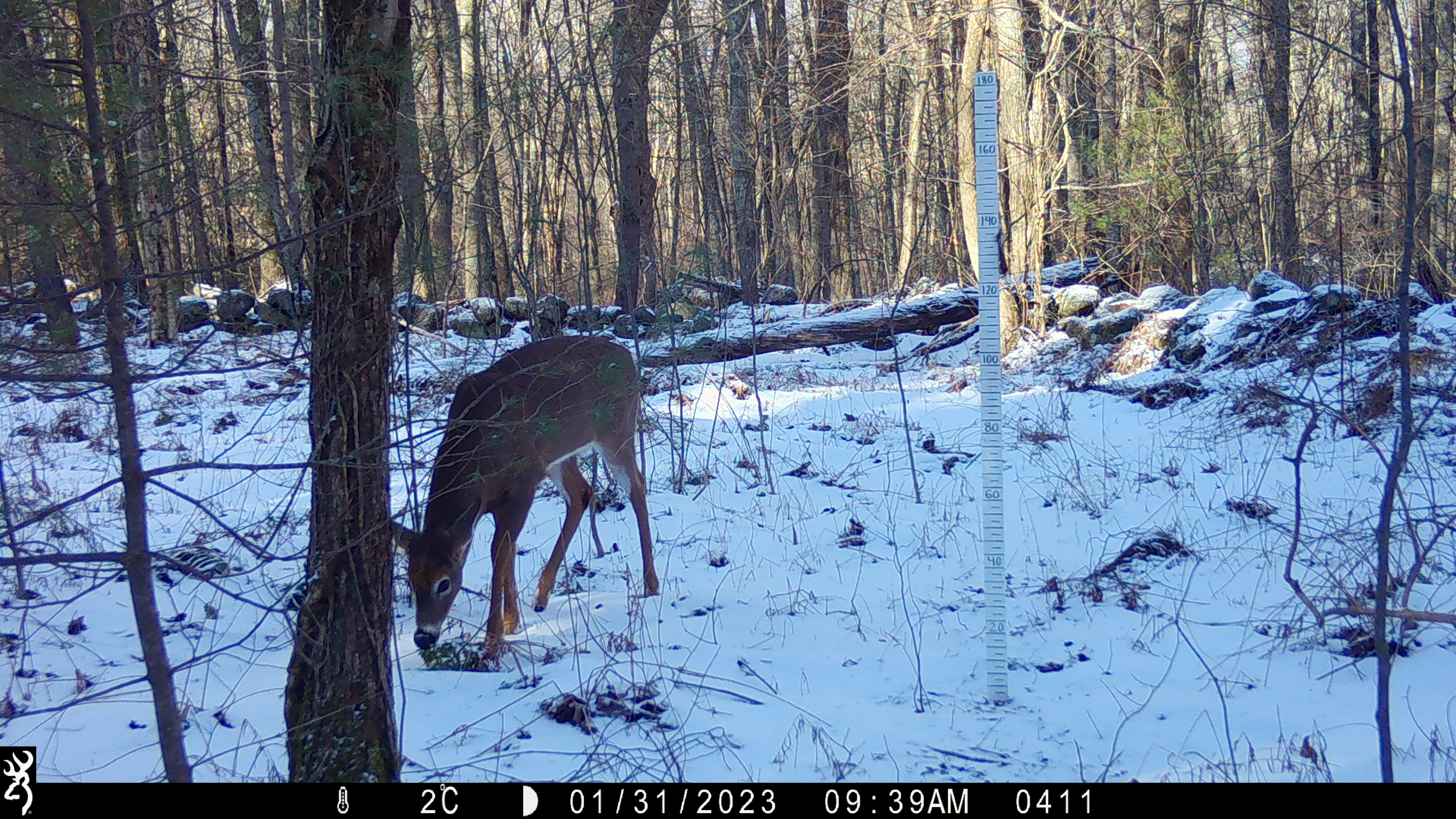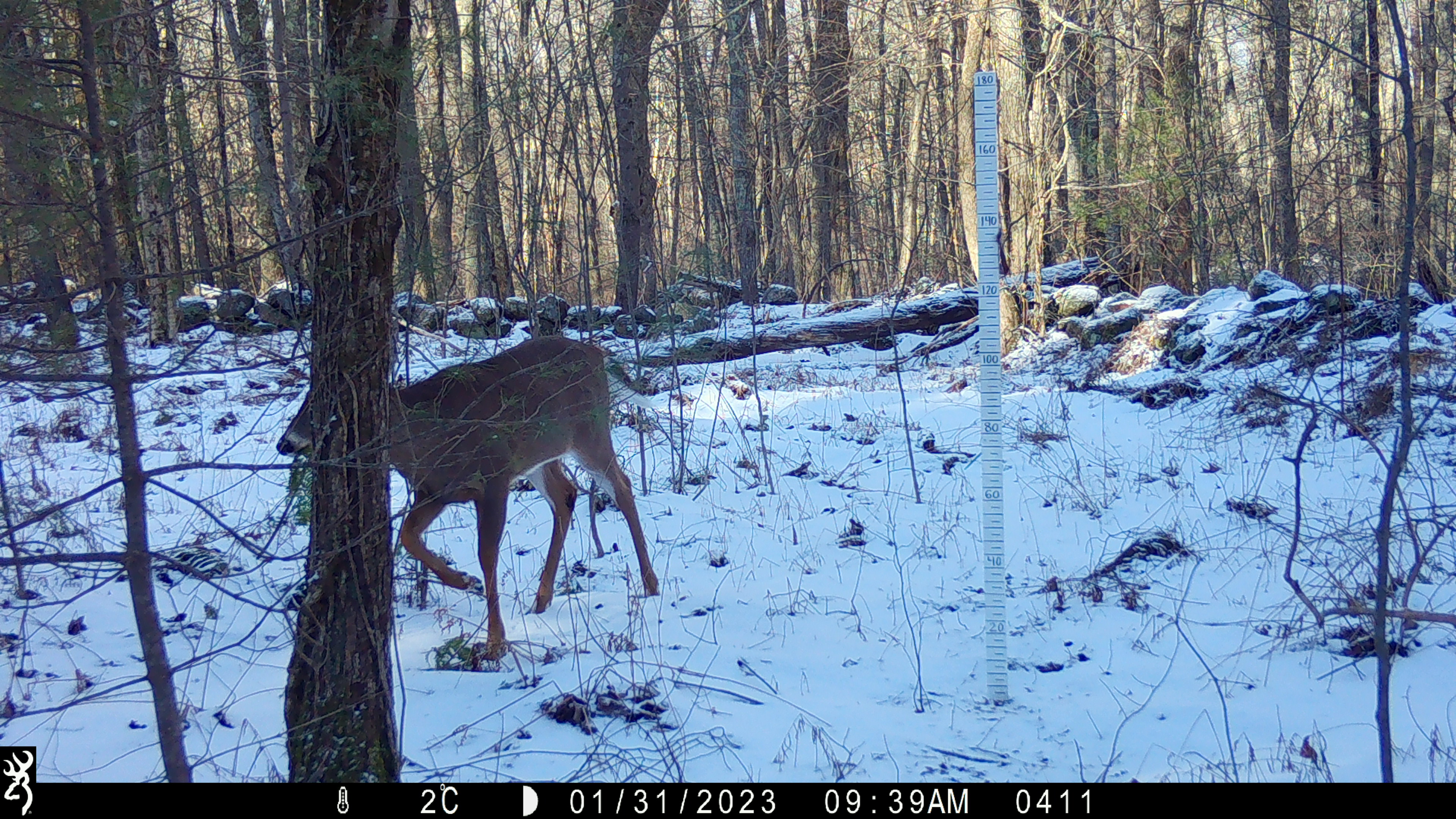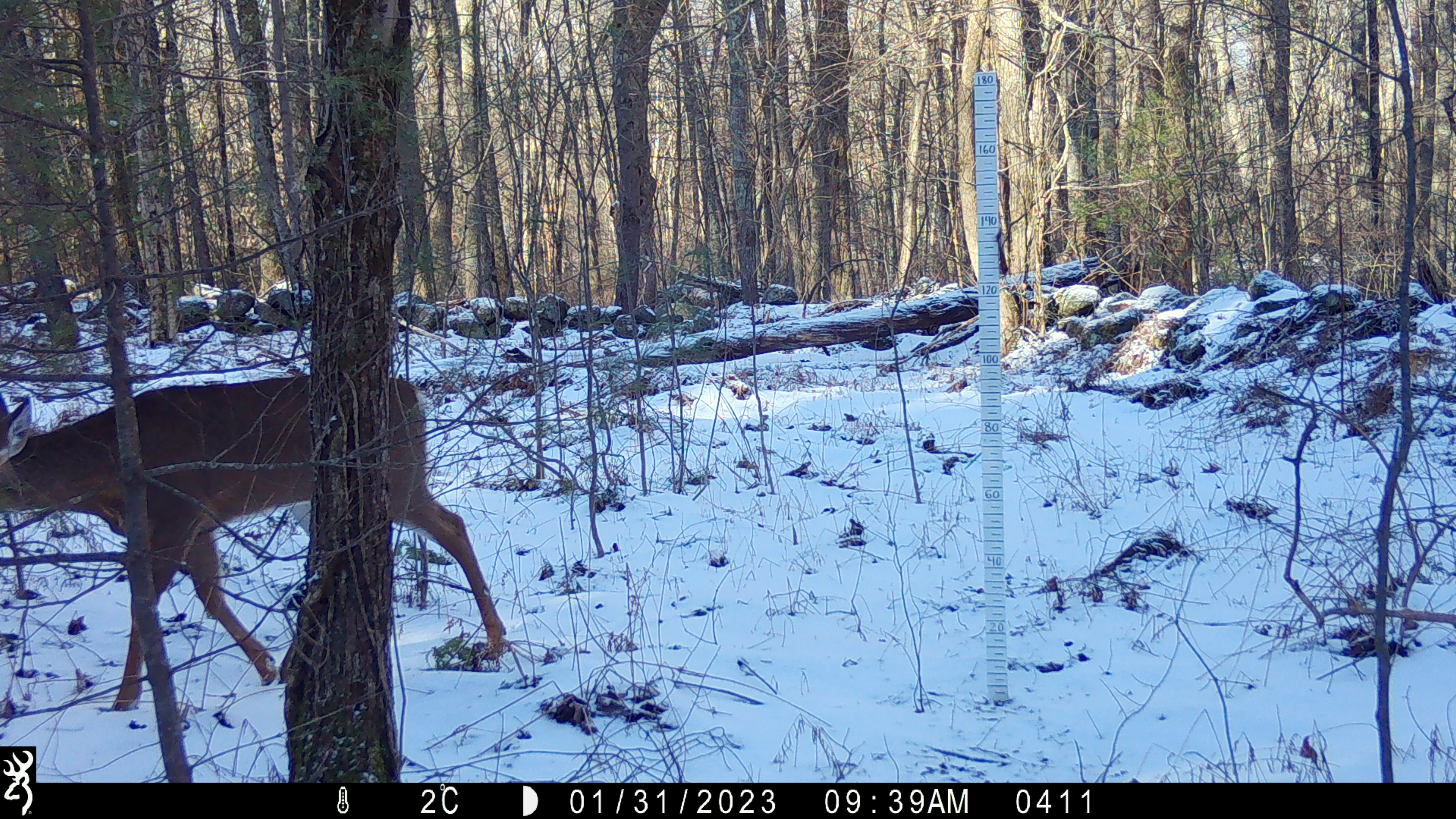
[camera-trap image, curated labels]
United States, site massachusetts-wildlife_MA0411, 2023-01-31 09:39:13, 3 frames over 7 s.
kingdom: Animalia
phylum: Chordata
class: Mammalia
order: Artiodactyla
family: Cervidae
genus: Odocoileus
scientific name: Odocoileus virginianus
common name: white-tailed deer